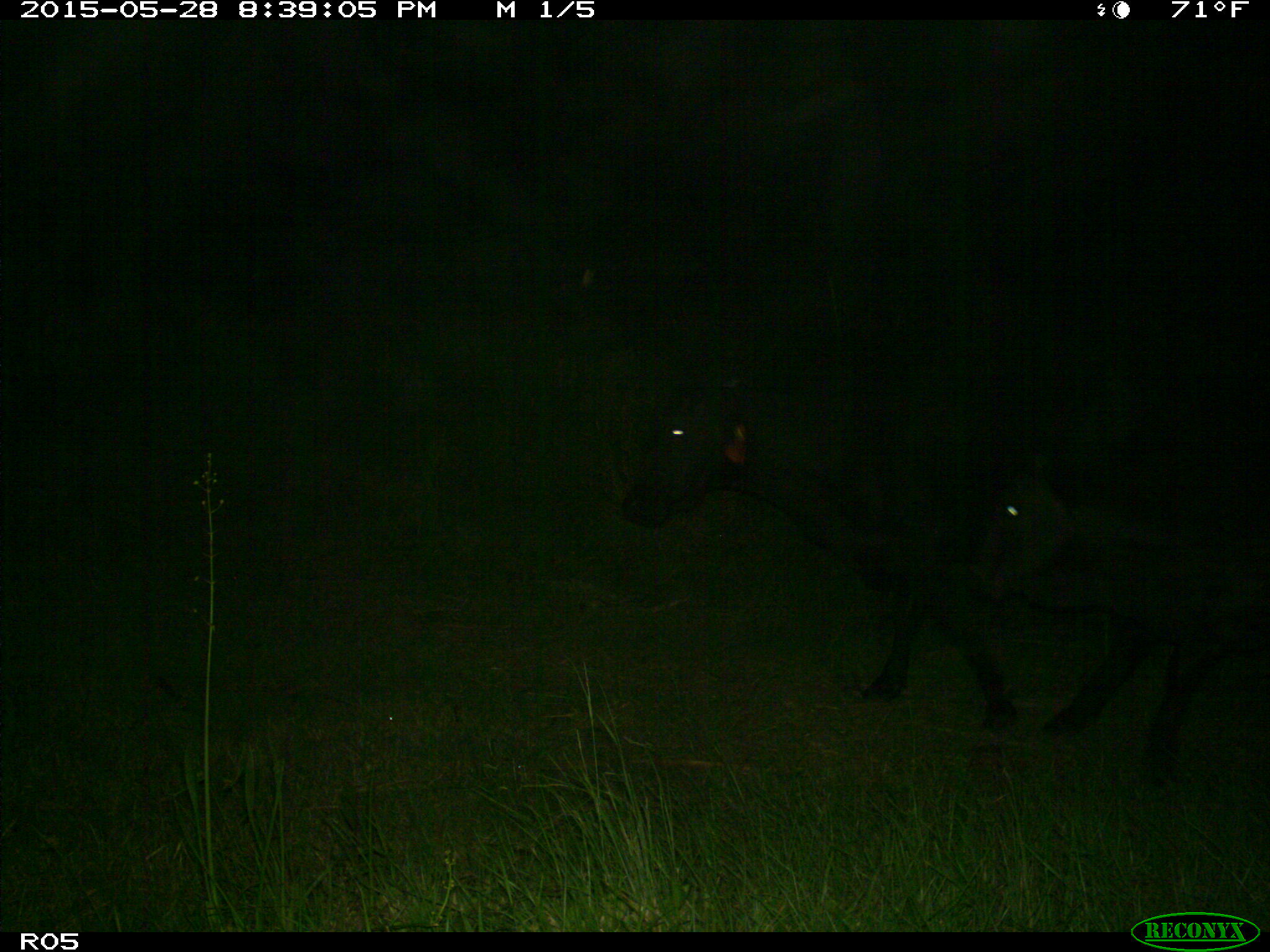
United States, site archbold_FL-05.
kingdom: Animalia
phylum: Chordata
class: Mammalia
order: Artiodactyla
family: Bovidae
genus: Bos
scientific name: Bos taurus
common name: domestic cow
Bos taurus (domestic cow).